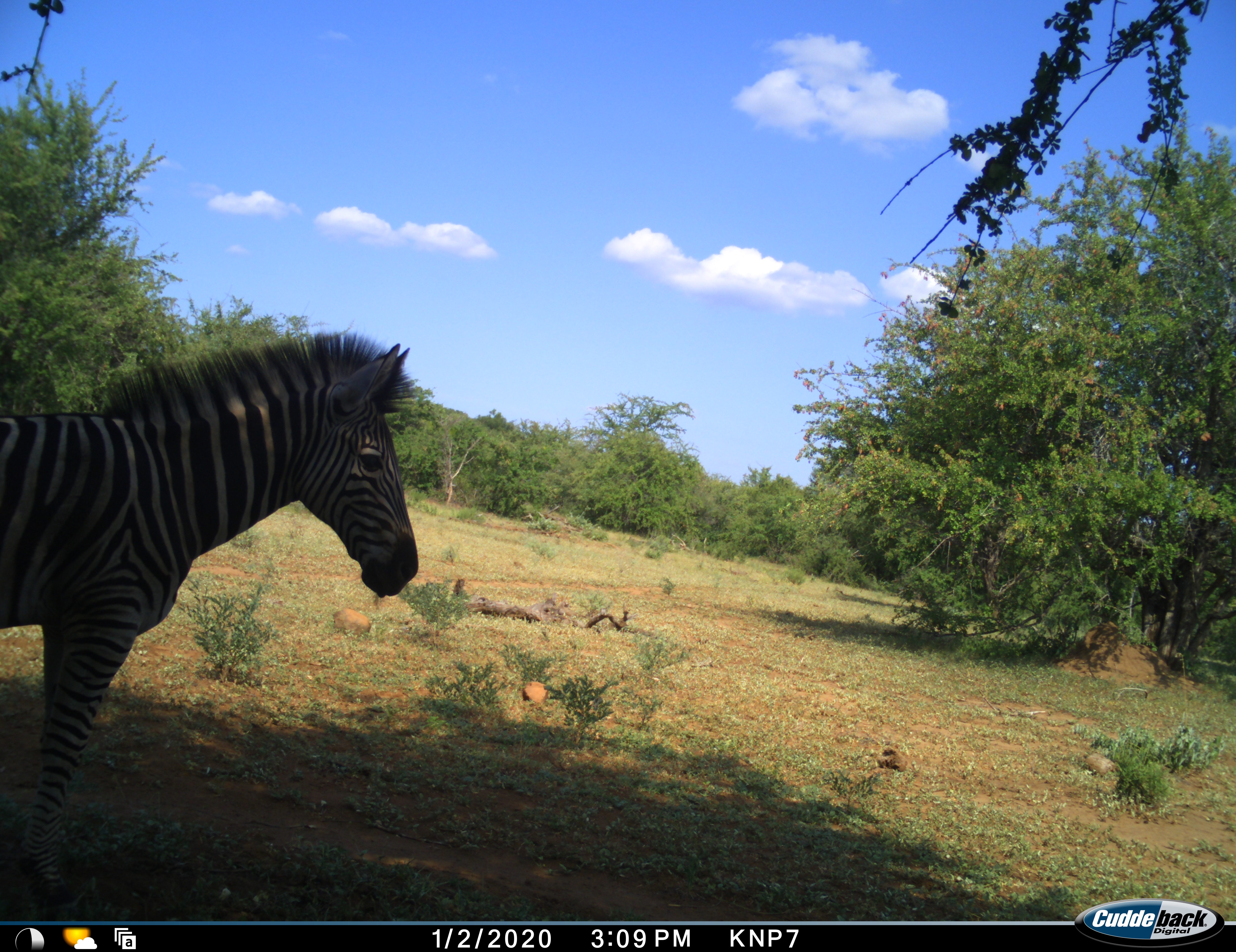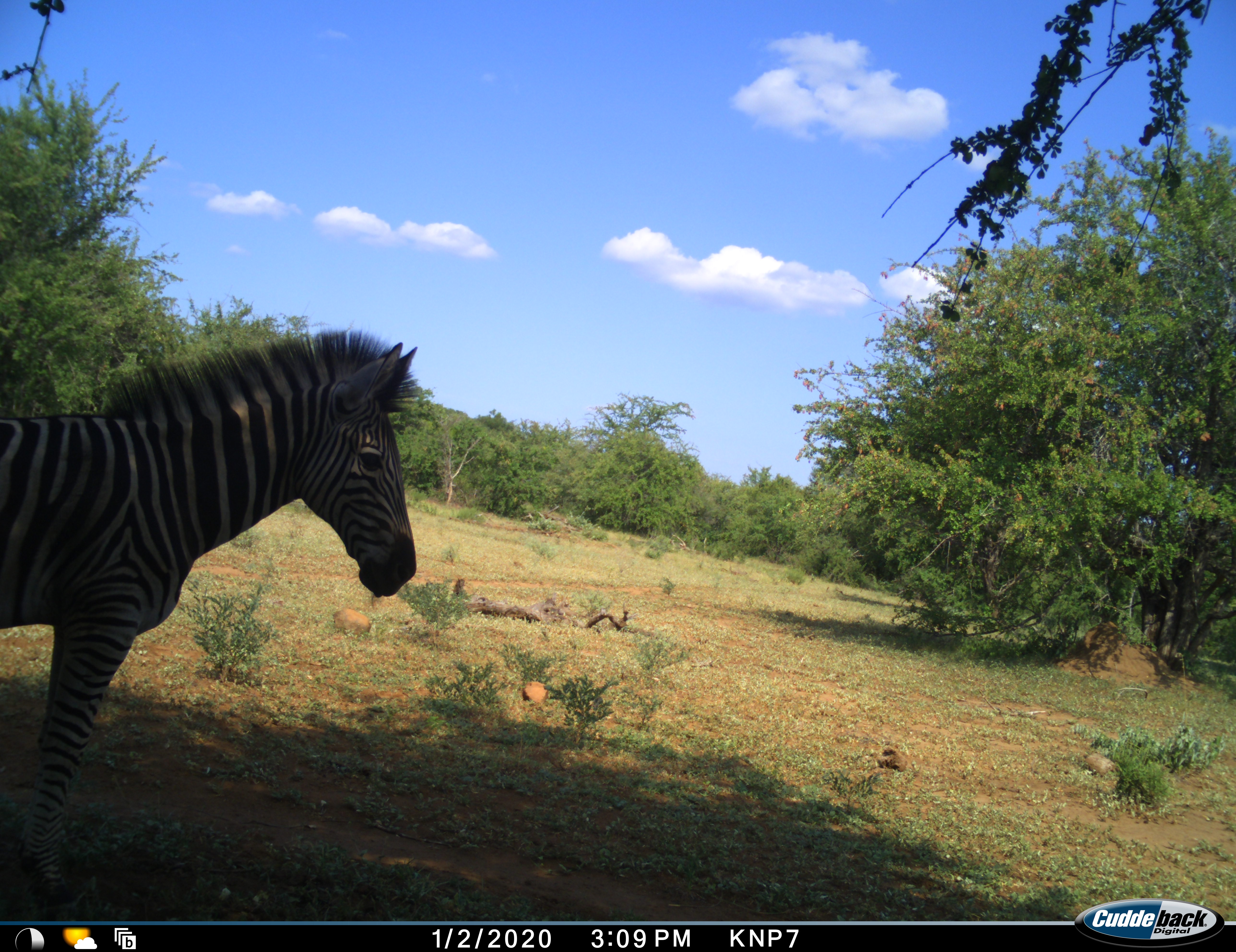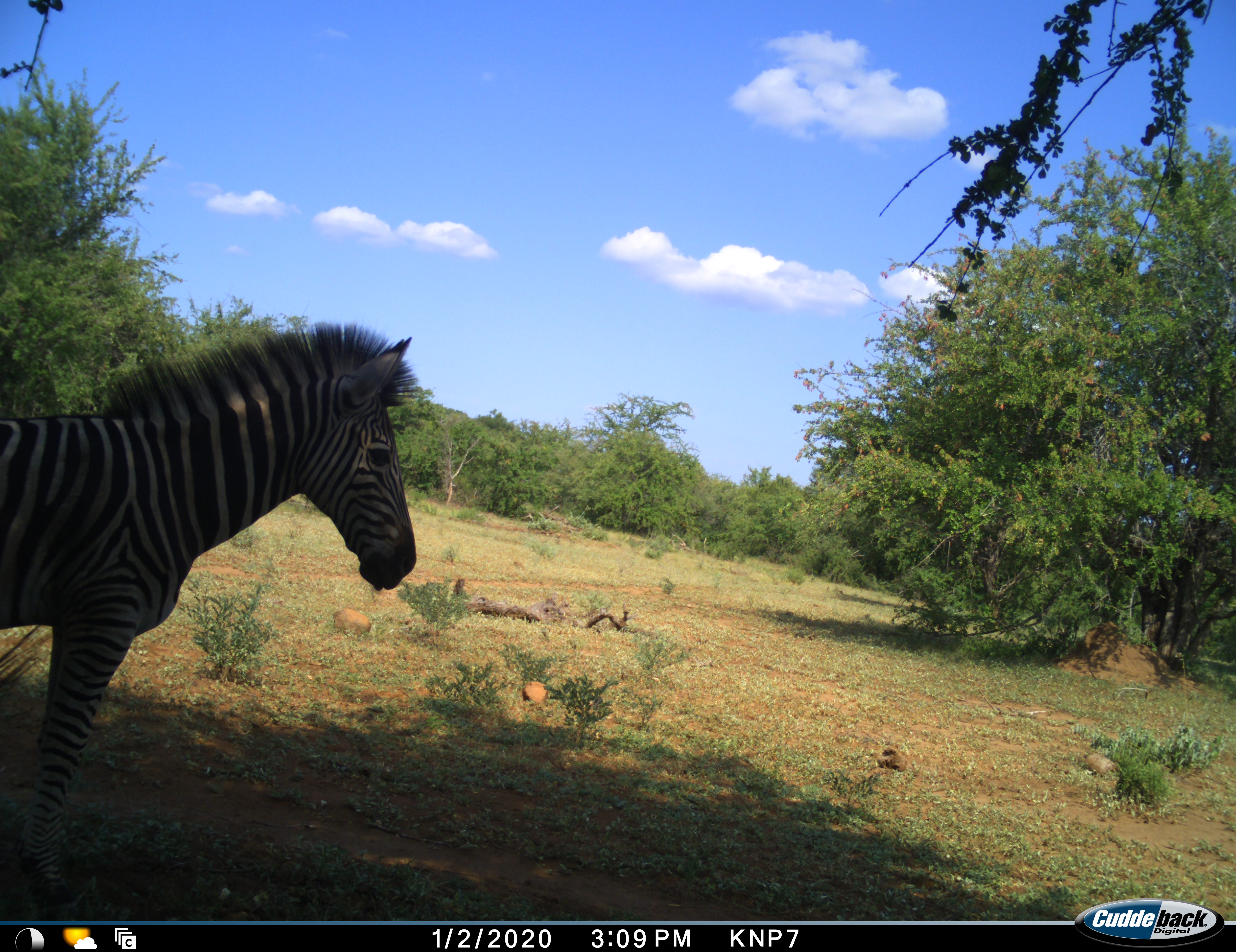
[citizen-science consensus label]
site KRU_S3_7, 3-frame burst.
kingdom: Animalia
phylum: Chordata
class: Mammalia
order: Perissodactyla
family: Equidae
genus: Equus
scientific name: Equus quagga burchellii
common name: burchell's zebra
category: zebraburchells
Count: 1.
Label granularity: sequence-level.